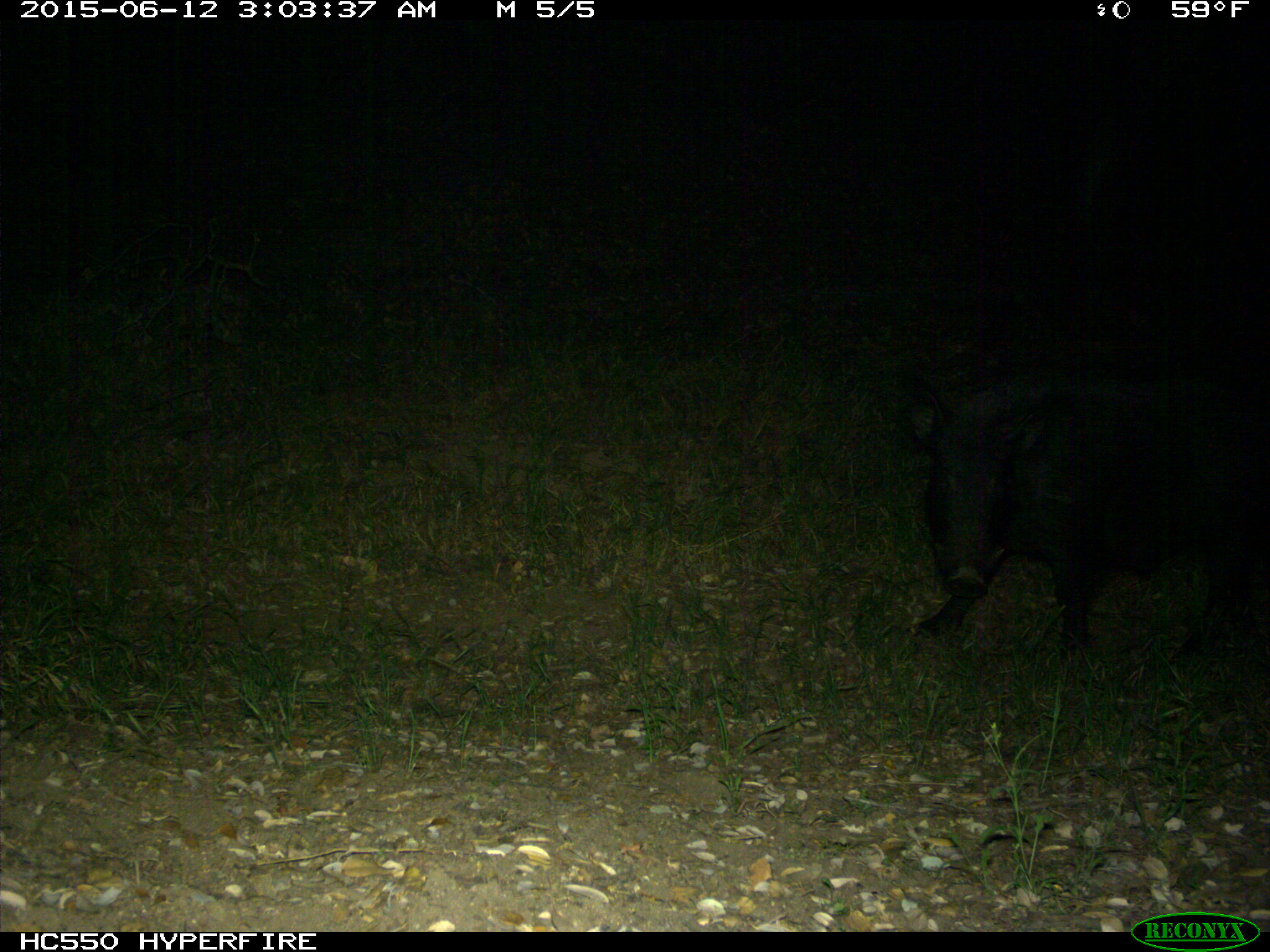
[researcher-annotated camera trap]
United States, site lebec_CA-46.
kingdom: Animalia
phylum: Chordata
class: Mammalia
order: Artiodactyla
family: Suidae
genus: Sus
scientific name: Sus scrofa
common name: wild boar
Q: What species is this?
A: Sus scrofa (wild boar).